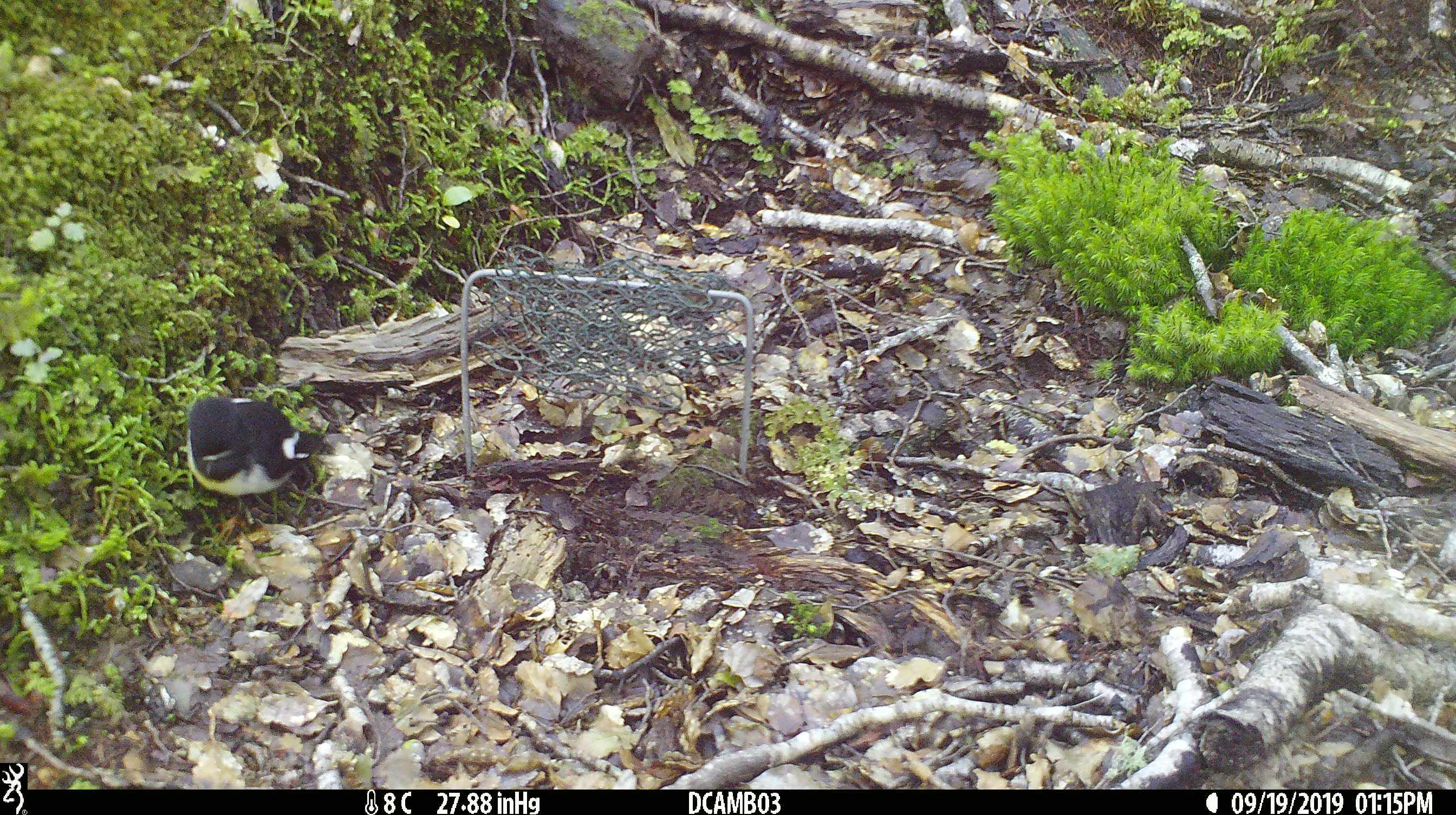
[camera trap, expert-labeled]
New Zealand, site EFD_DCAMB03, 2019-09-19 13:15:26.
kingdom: Animalia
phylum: Chordata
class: Aves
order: Passeriformes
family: Petroicidae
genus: Petroica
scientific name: Petroica macrocephala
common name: tomtit